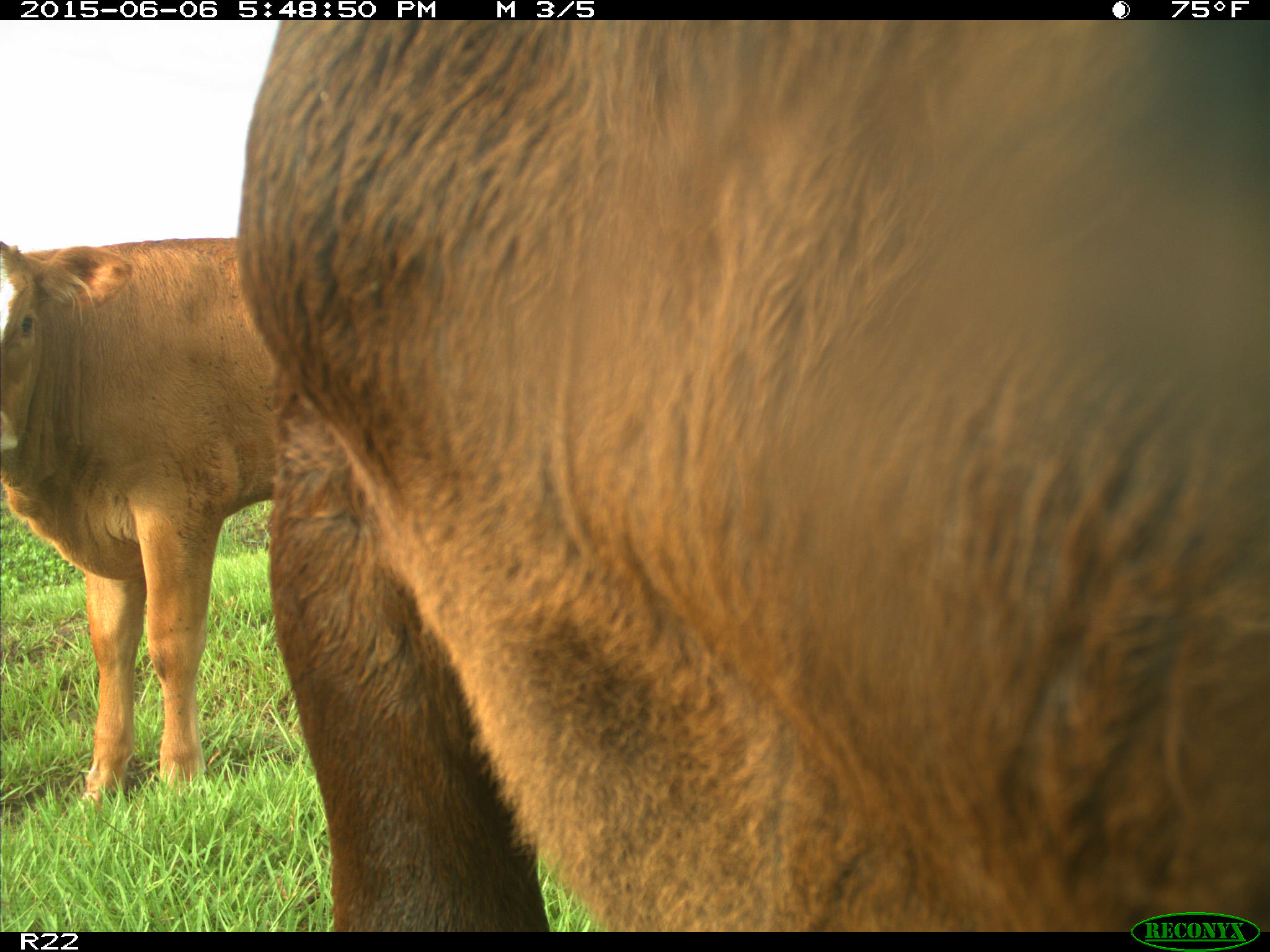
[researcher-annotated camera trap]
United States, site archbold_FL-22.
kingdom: Animalia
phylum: Chordata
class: Mammalia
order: Artiodactyla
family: Bovidae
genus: Bos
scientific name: Bos taurus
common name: domestic cow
Bos taurus (domestic cow).